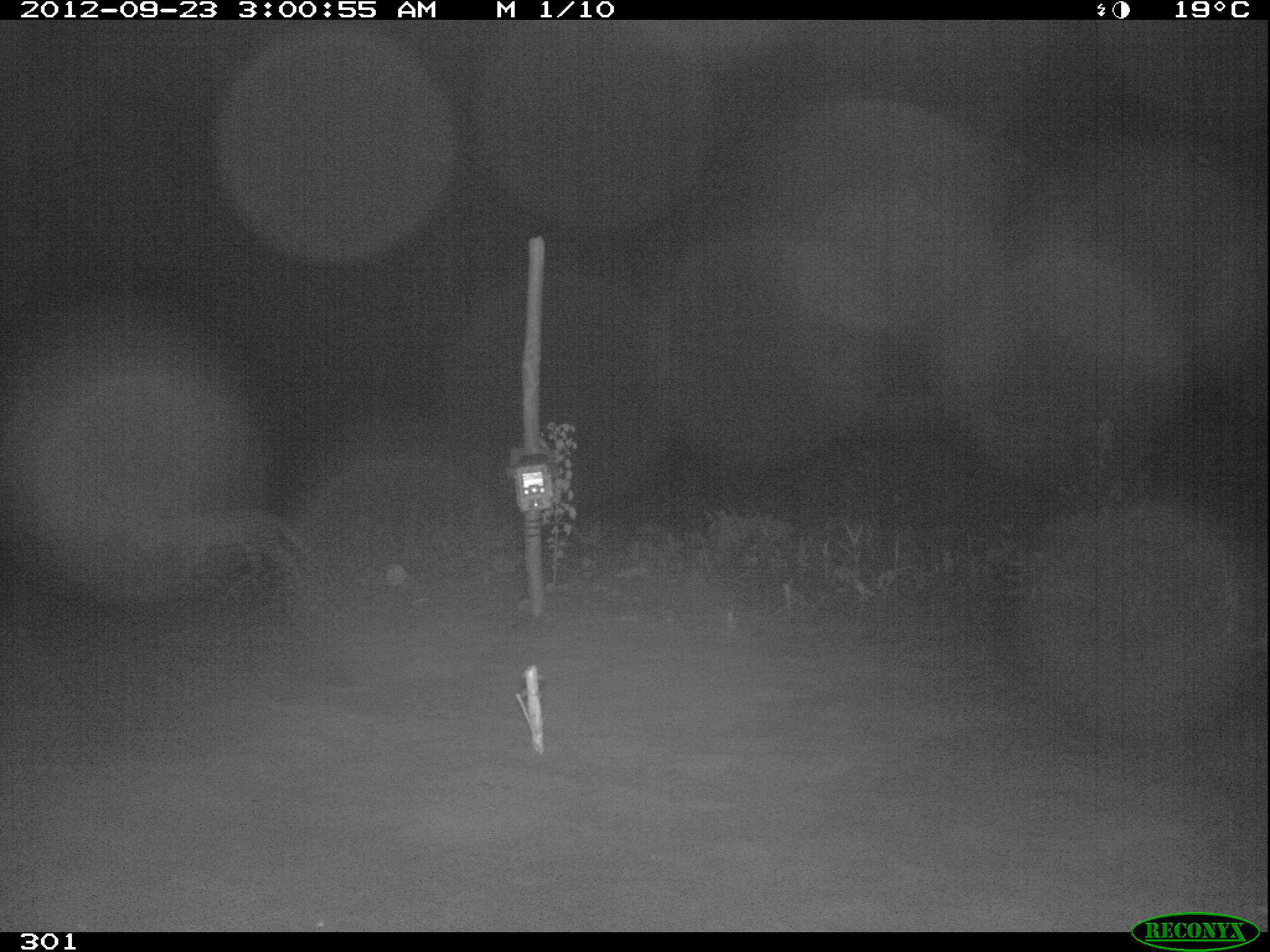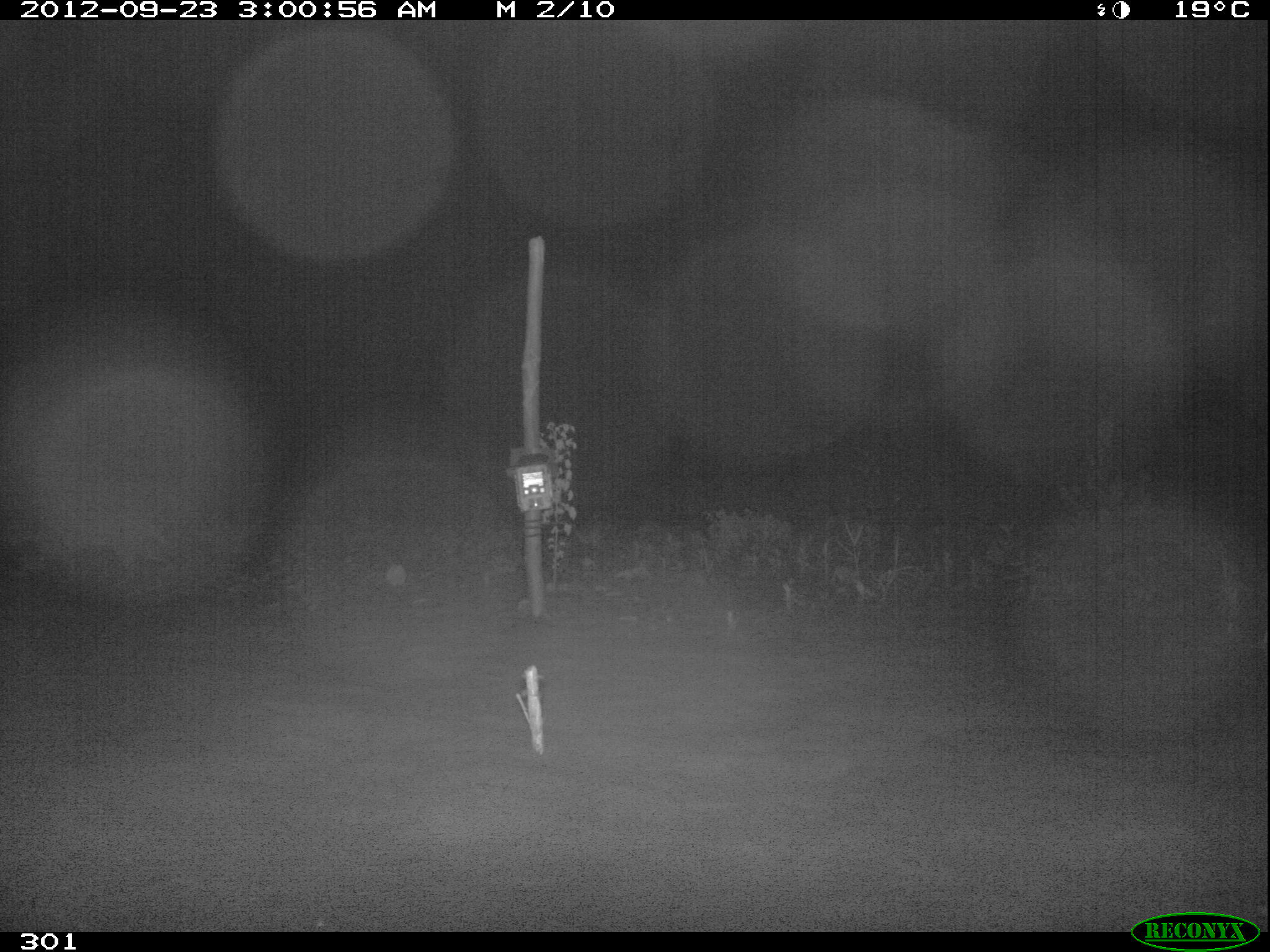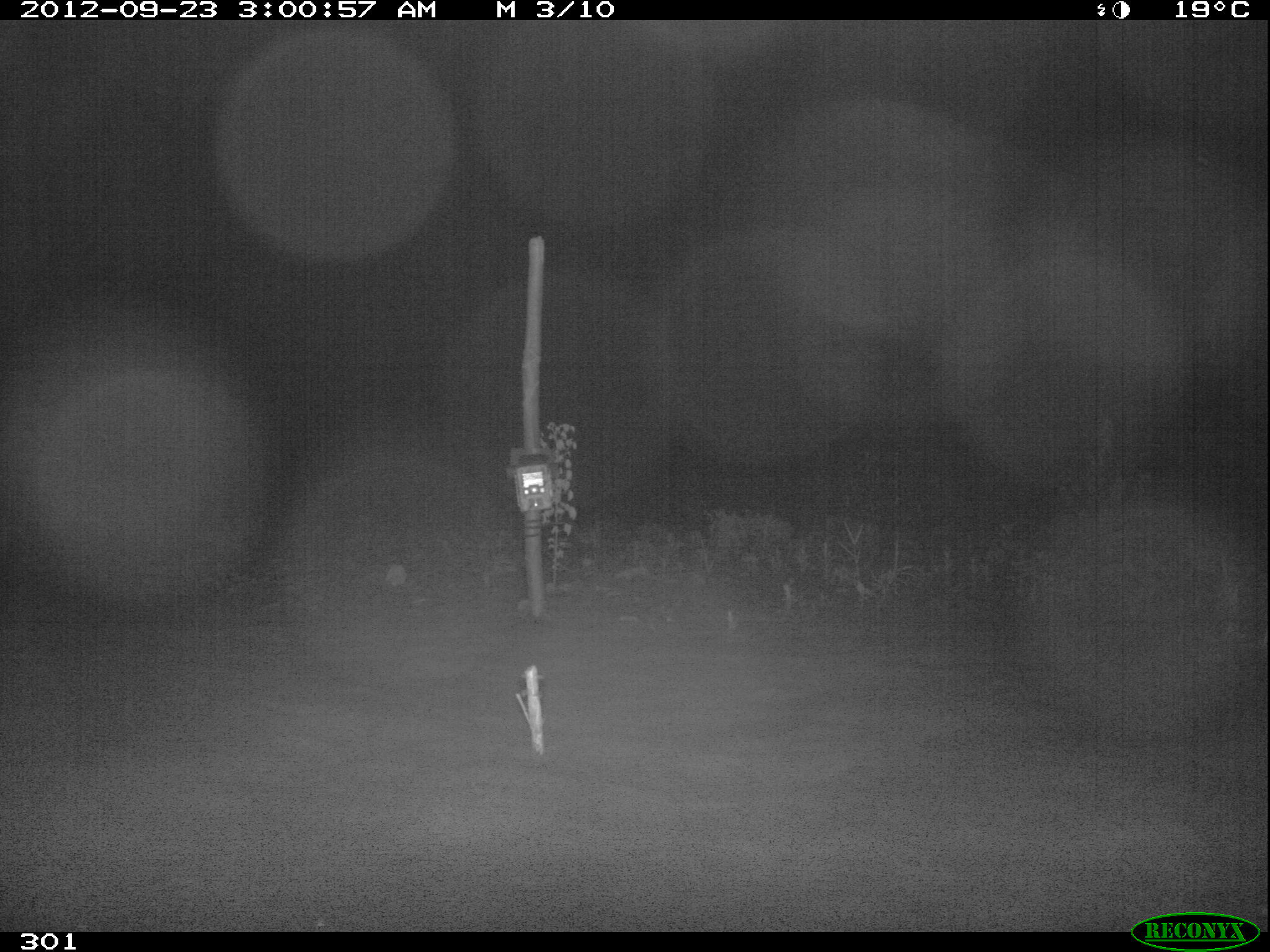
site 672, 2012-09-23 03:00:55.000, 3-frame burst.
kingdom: Animalia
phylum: Chordata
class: Mammalia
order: Carnivora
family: Felidae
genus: Leopardus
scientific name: Leopardus pardalis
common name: ocelot